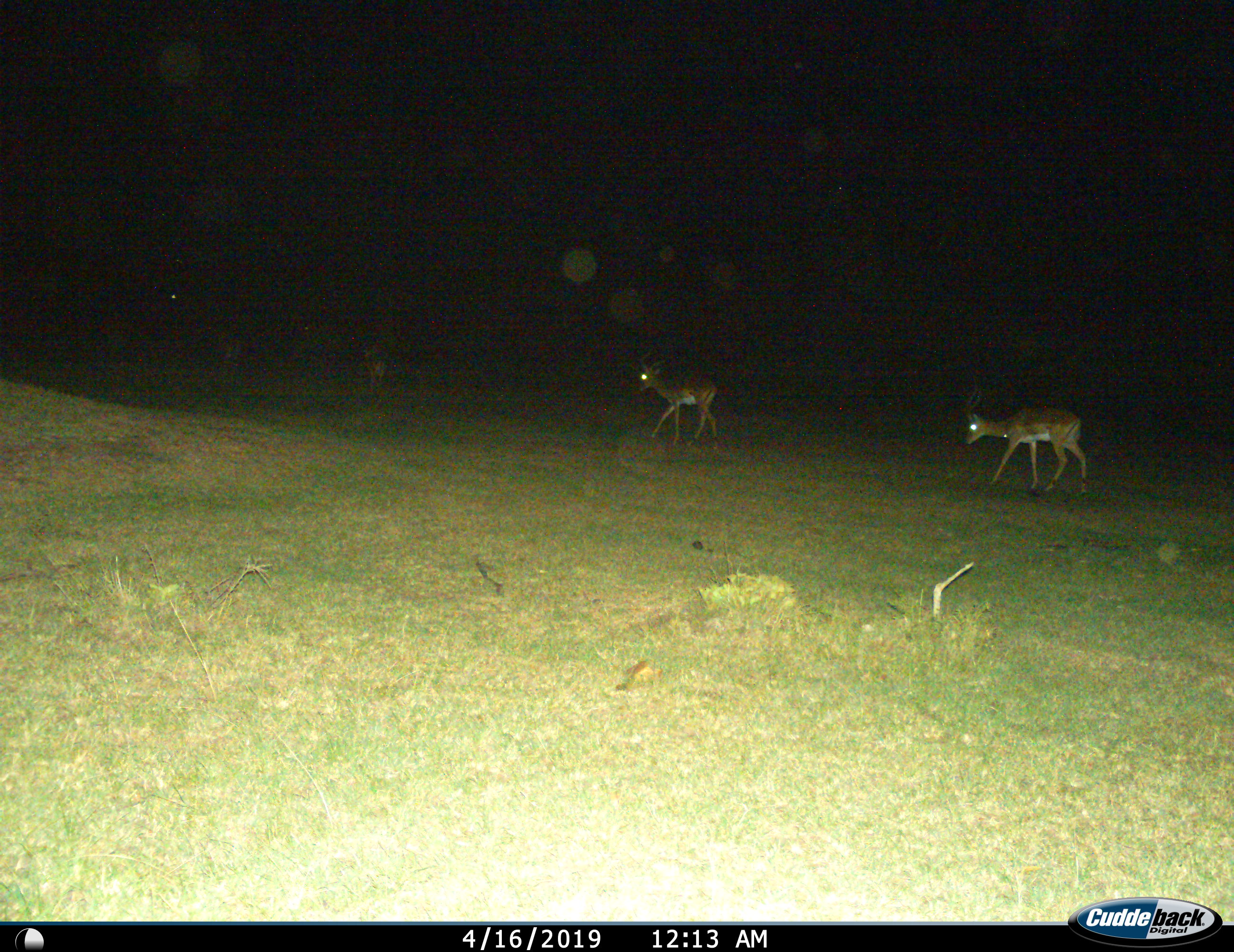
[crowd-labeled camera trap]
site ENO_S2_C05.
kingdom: Animalia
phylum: Chordata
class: Mammalia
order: Artiodactyla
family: Bovidae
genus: Aepyceros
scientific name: Aepyceros melampus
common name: impala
Impala (Aepyceros melampus), count 2. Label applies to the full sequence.